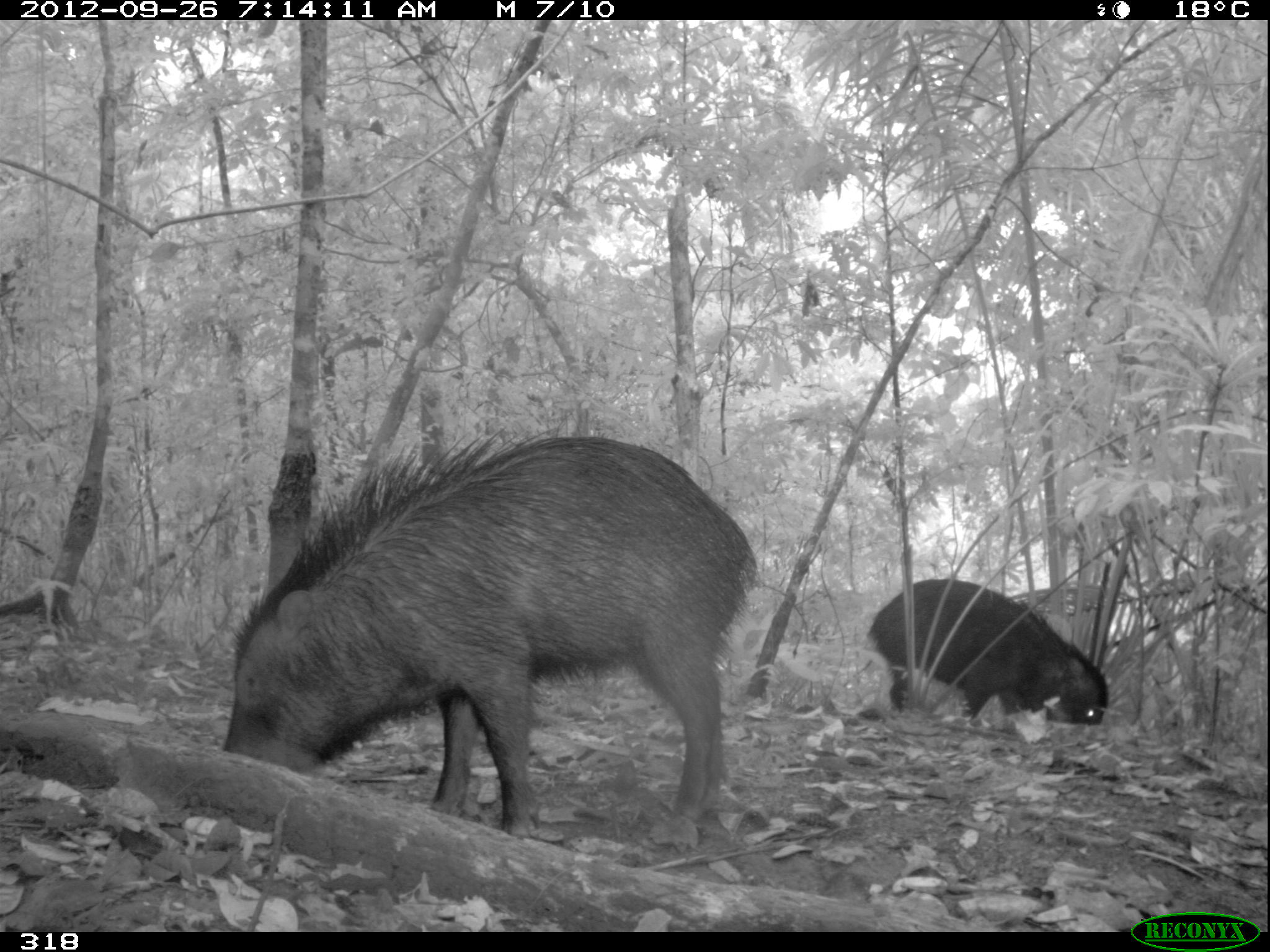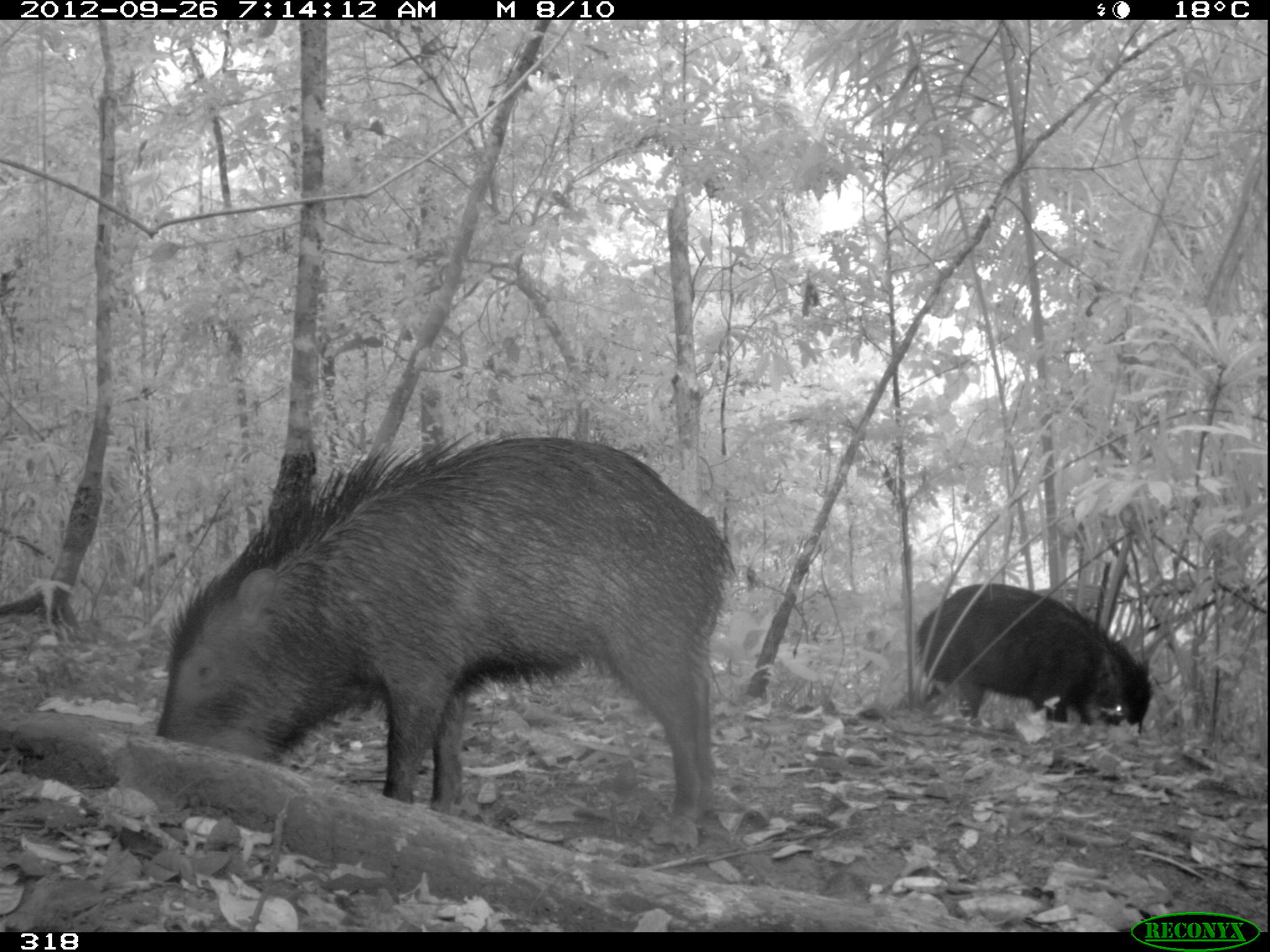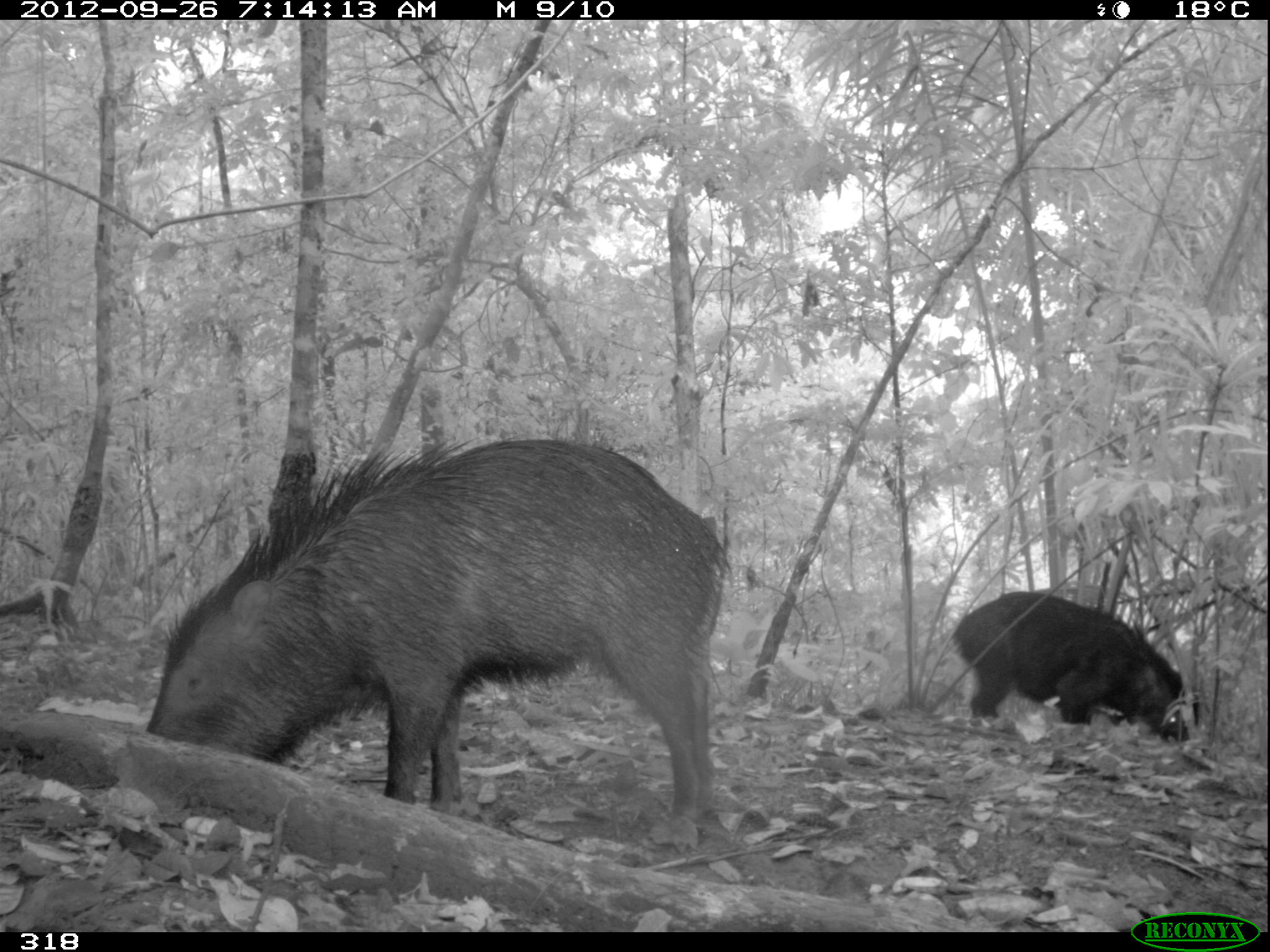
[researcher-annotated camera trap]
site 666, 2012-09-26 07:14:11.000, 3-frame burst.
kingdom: Animalia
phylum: Chordata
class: Mammalia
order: Artiodactyla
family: Tayassuidae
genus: Tayassu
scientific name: Tayassu pecari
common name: white-lipped peccary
Tayassu pecari (white-lipped peccary).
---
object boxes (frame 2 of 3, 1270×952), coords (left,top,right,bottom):
tayassu pecari: (145,426,737,823); (911,581,1151,737)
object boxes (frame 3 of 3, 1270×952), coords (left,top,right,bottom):
tayassu pecari: (139,430,736,823); (945,588,1205,750)